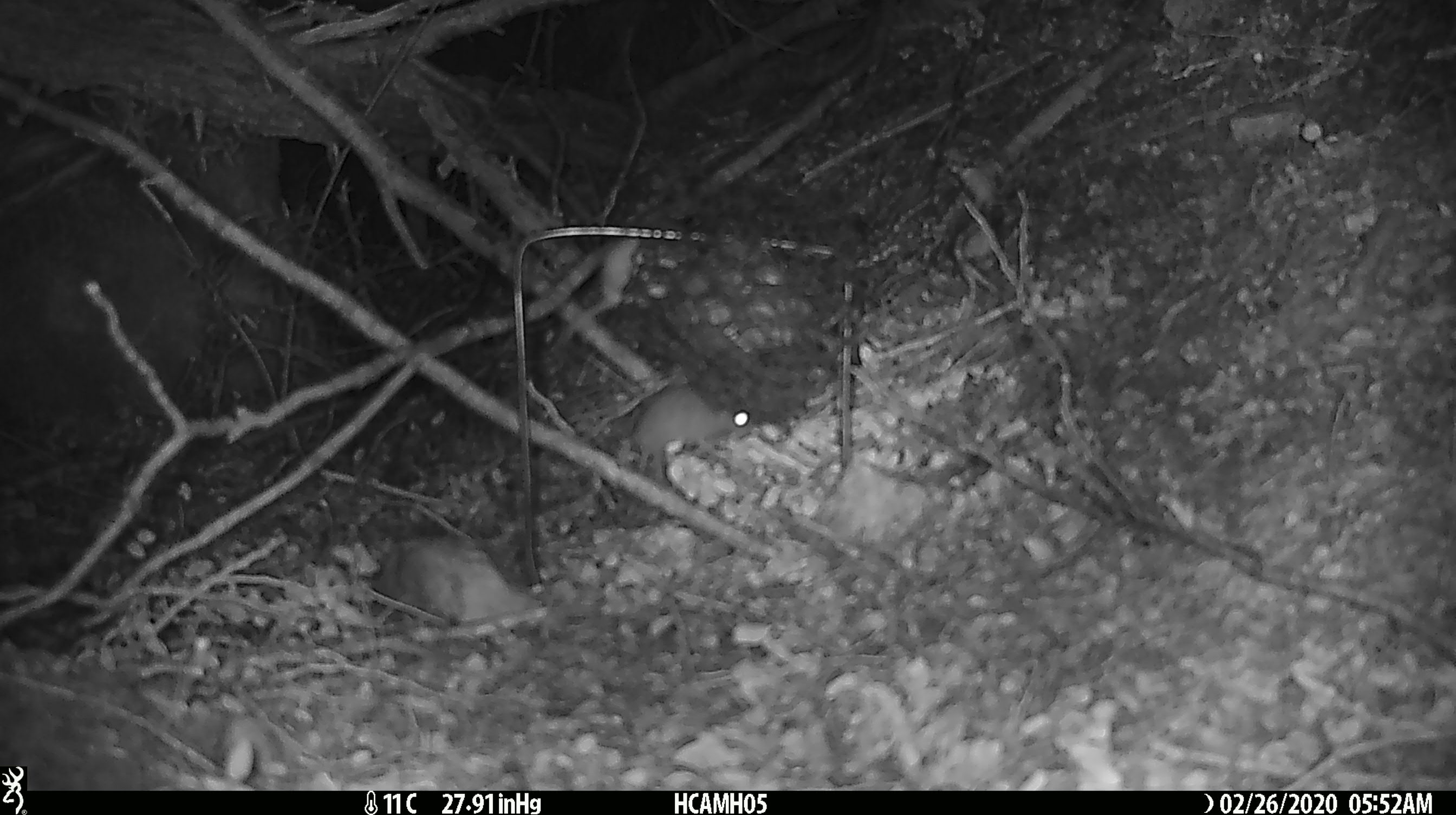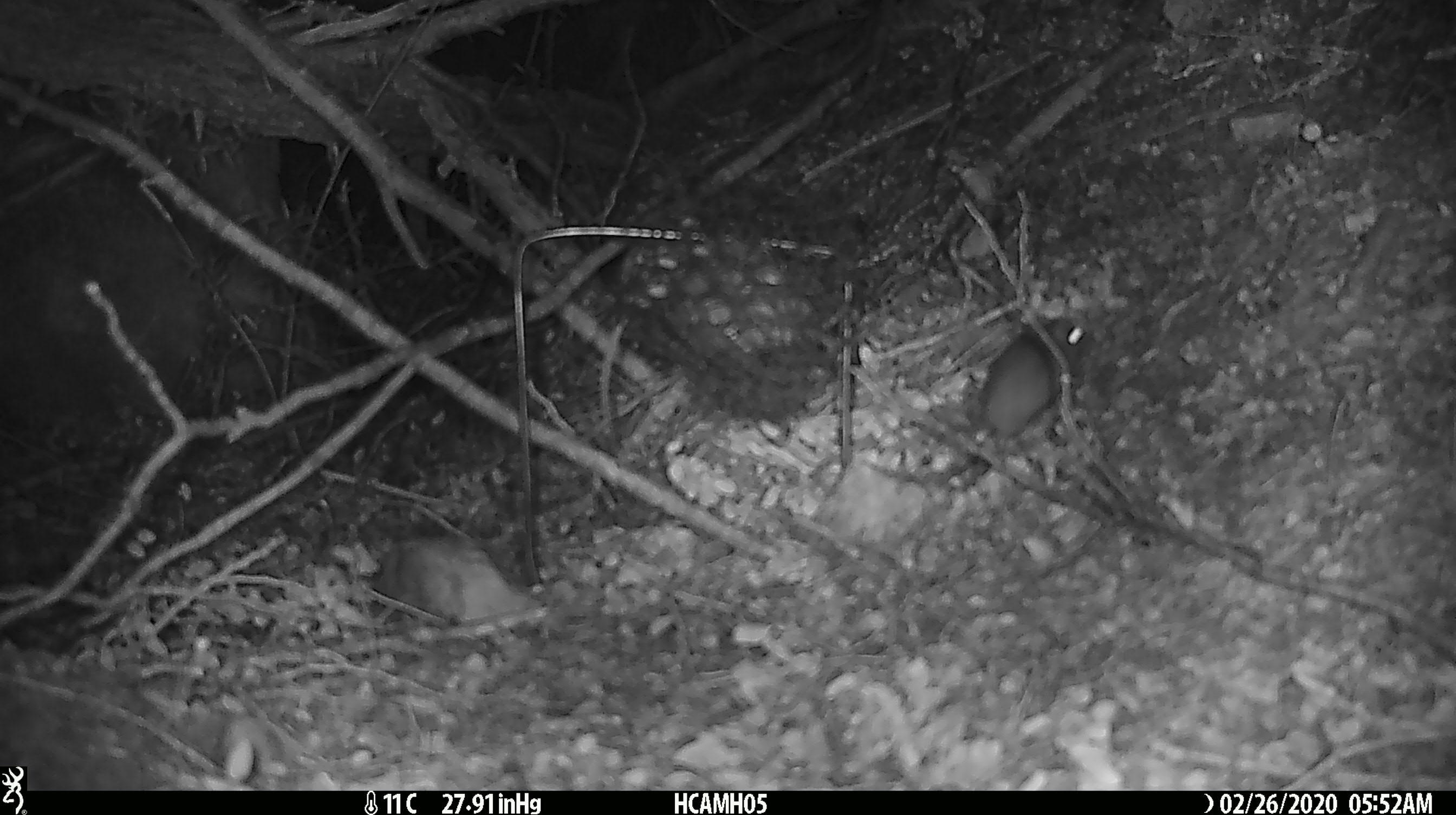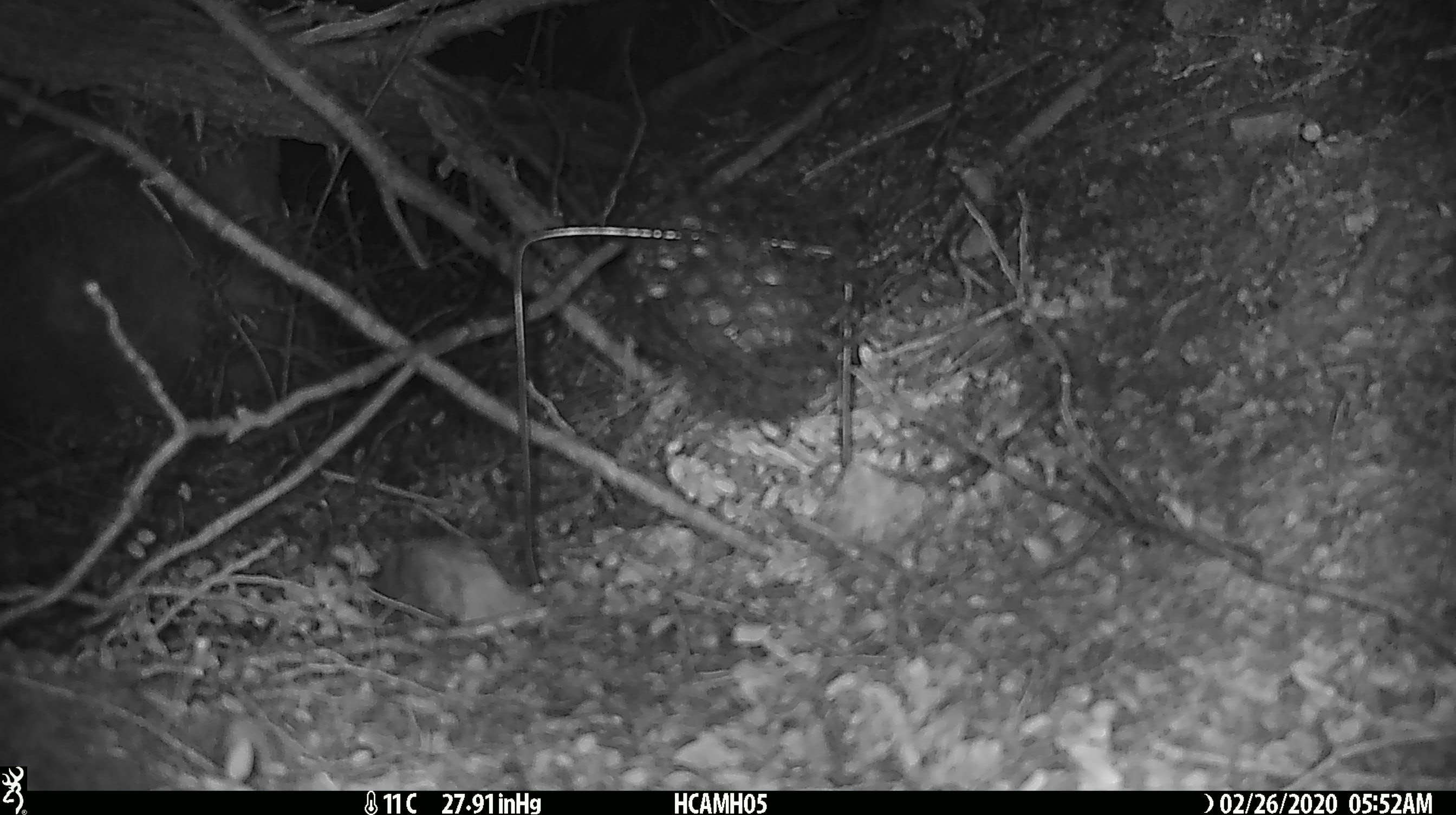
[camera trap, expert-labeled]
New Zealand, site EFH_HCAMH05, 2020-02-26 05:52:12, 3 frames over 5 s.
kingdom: Animalia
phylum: Chordata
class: Mammalia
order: Rodentia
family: Muridae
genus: Mus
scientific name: Mus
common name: mouse